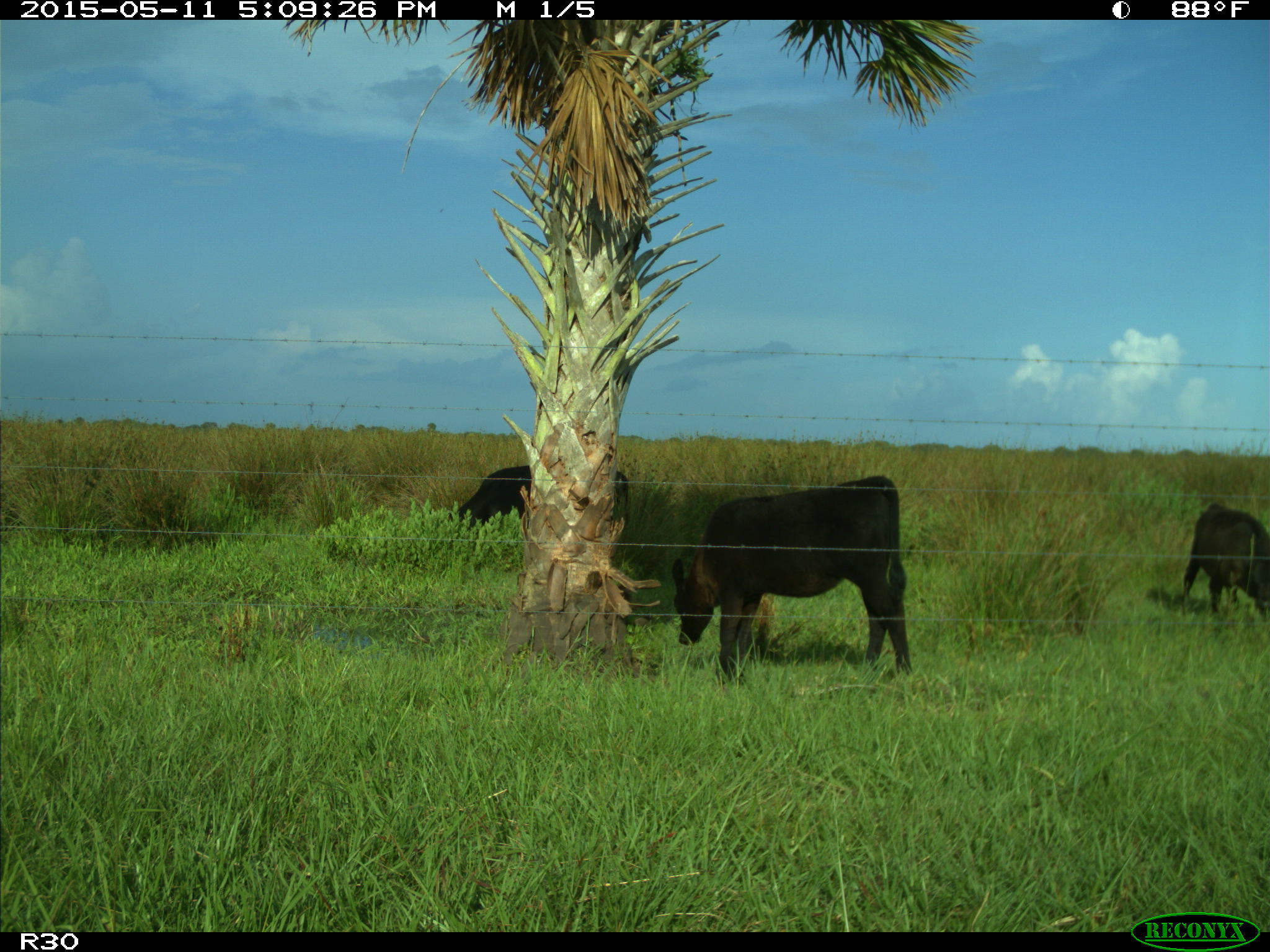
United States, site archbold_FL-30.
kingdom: Animalia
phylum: Chordata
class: Mammalia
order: Artiodactyla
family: Bovidae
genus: Bos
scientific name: Bos taurus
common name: domestic cow